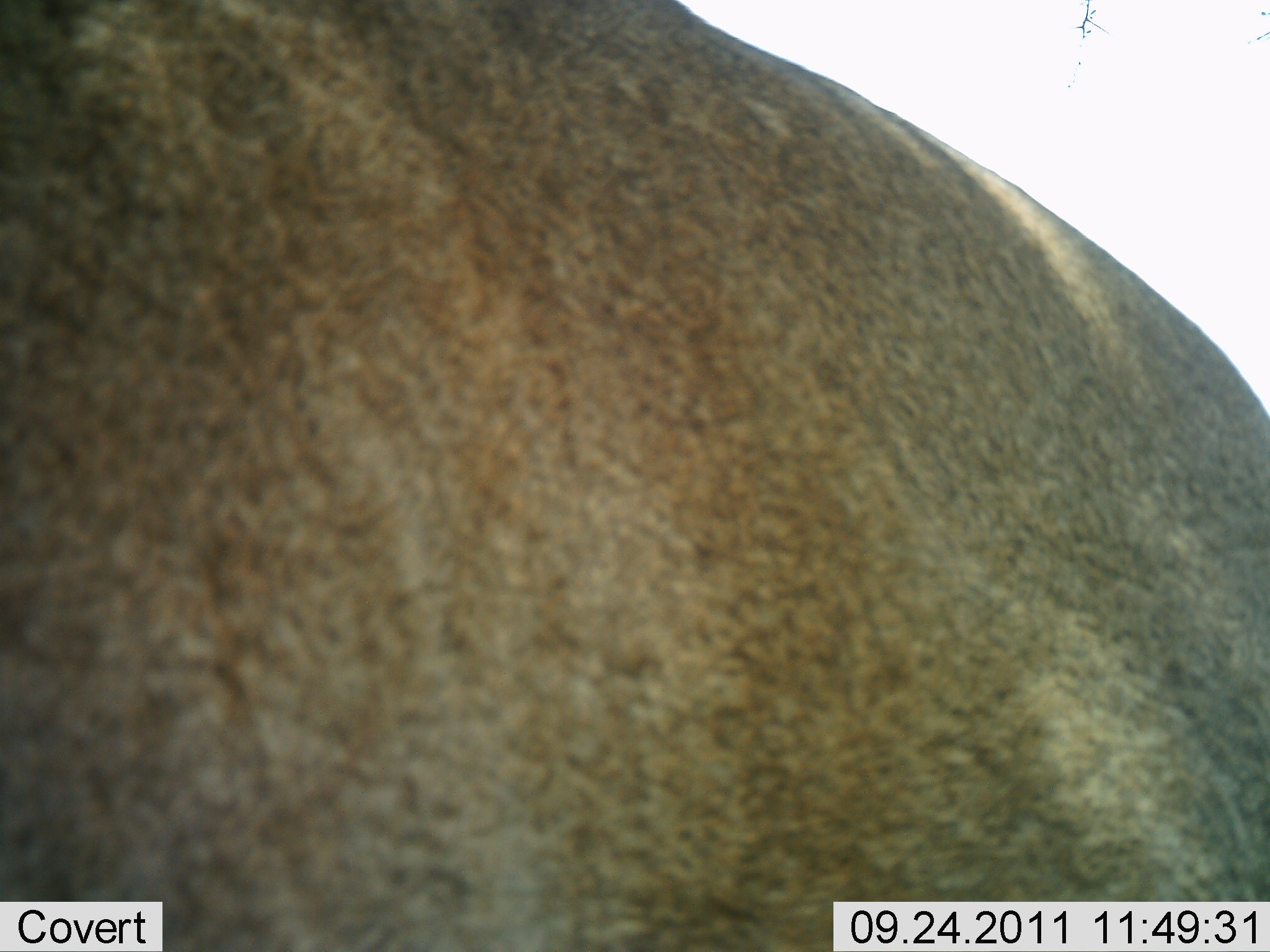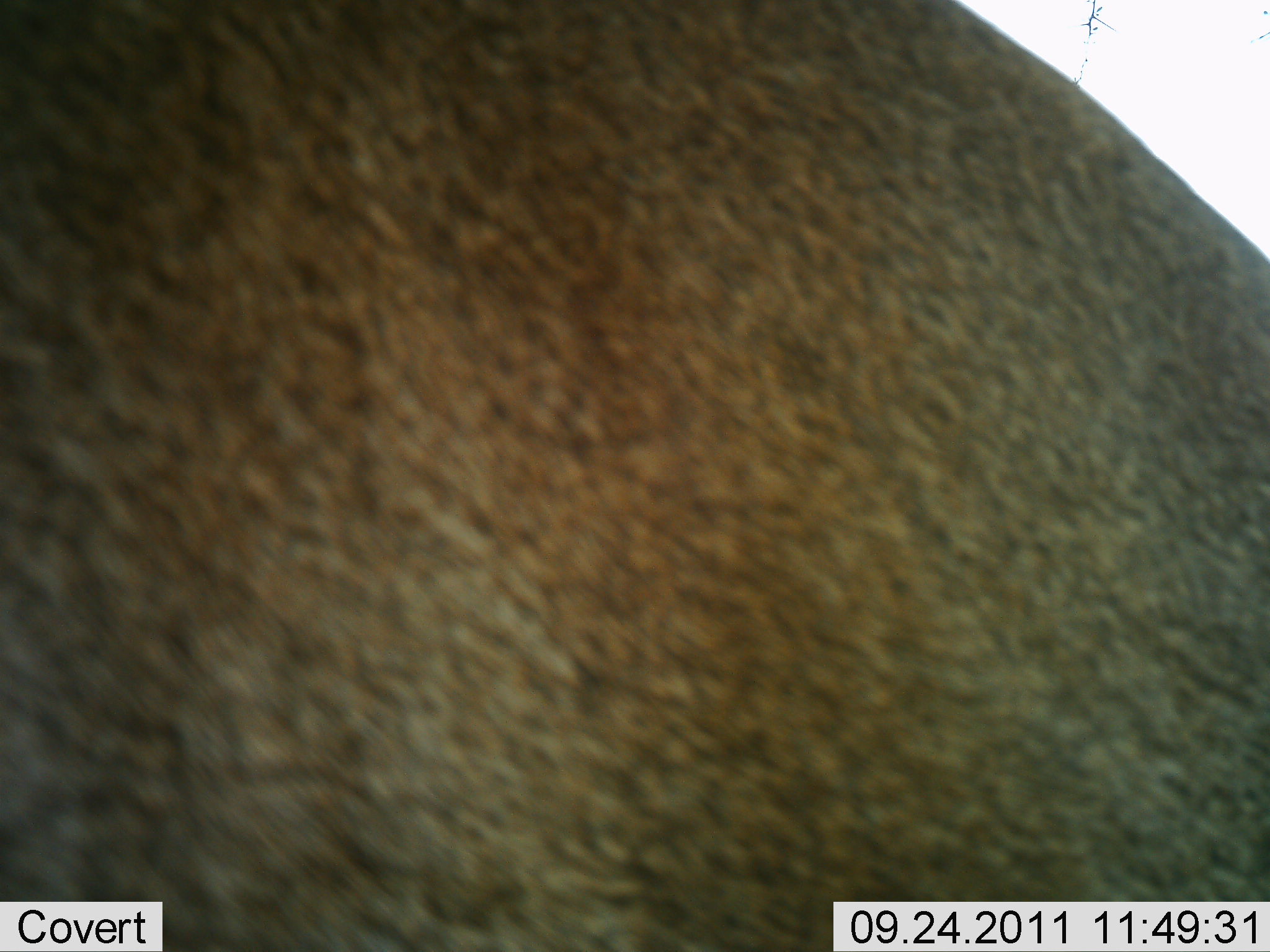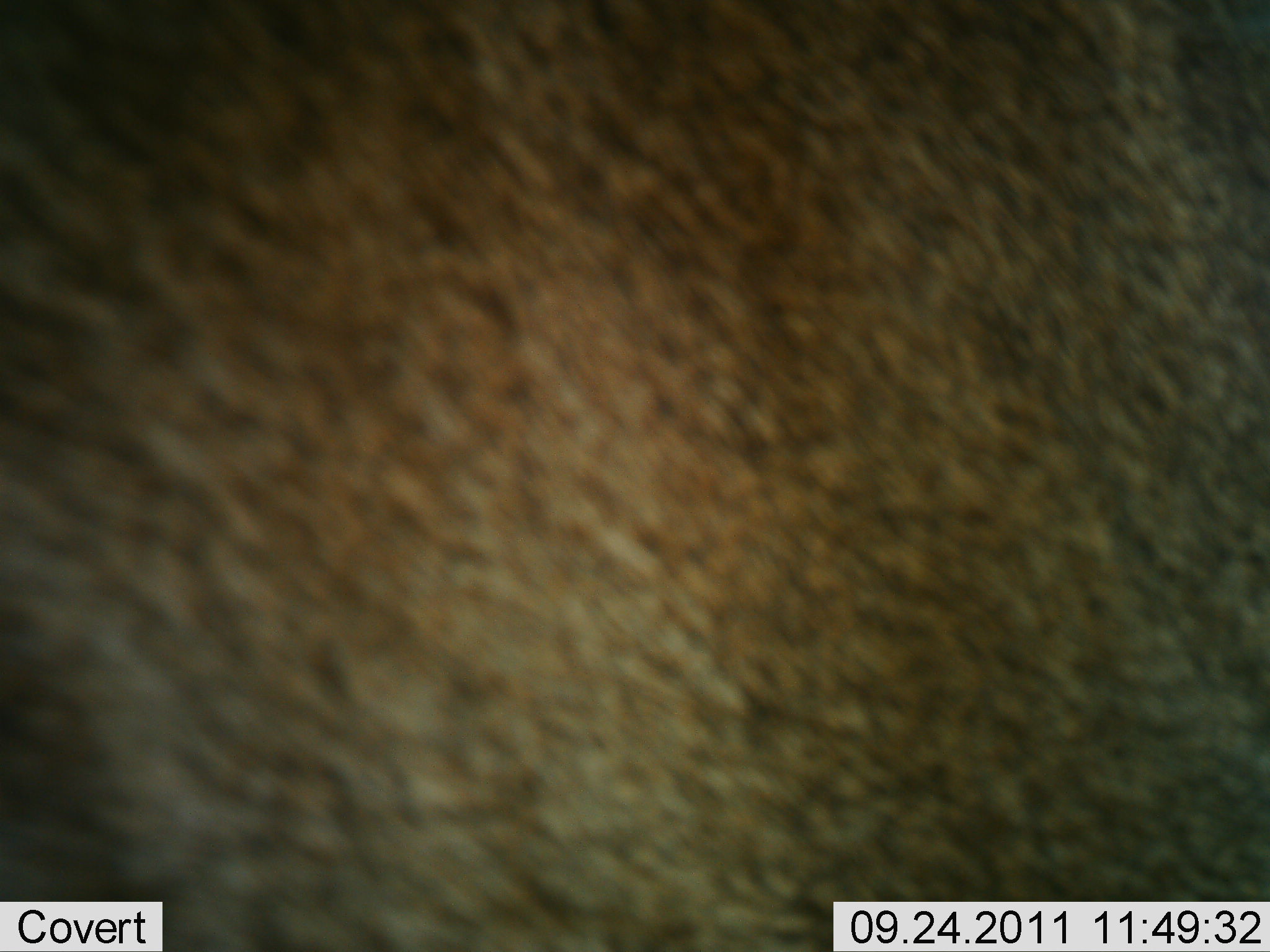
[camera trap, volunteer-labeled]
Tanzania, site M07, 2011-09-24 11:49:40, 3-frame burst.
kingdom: Animalia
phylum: Chordata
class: Mammalia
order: Artiodactyla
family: Hippopotamidae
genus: Hippopotamus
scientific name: Hippopotamus amphibius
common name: hippopotamus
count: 1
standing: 75%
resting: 0%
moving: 25%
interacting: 25%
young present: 0%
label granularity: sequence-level